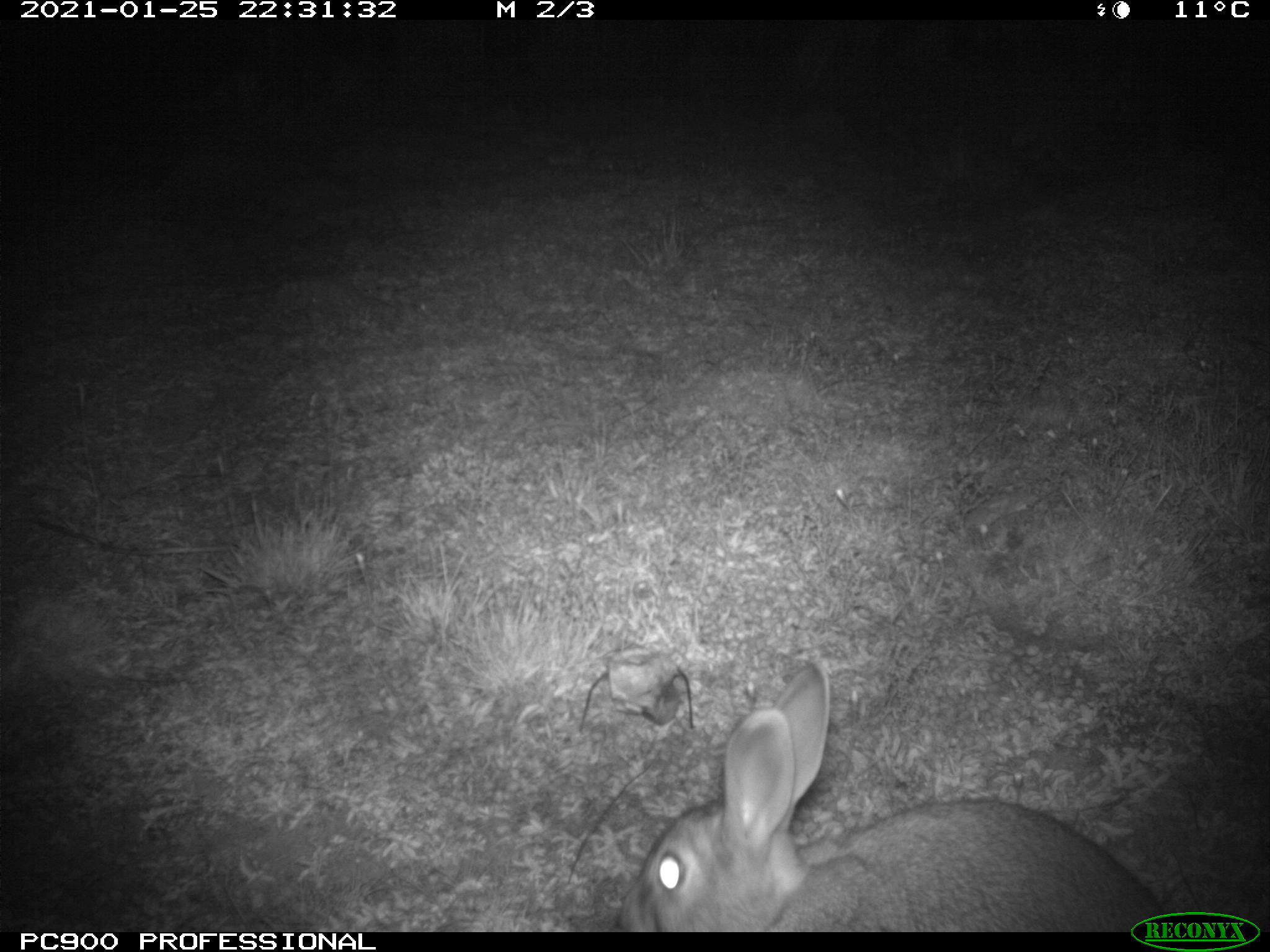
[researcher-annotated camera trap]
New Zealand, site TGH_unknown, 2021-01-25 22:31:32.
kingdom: Animalia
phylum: Chordata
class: Mammalia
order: Lagomorpha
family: Leporidae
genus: Oryctolagus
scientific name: Oryctolagus cuniculus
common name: european rabbit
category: rabbit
Rabbit (european rabbit) (Oryctolagus cuniculus).